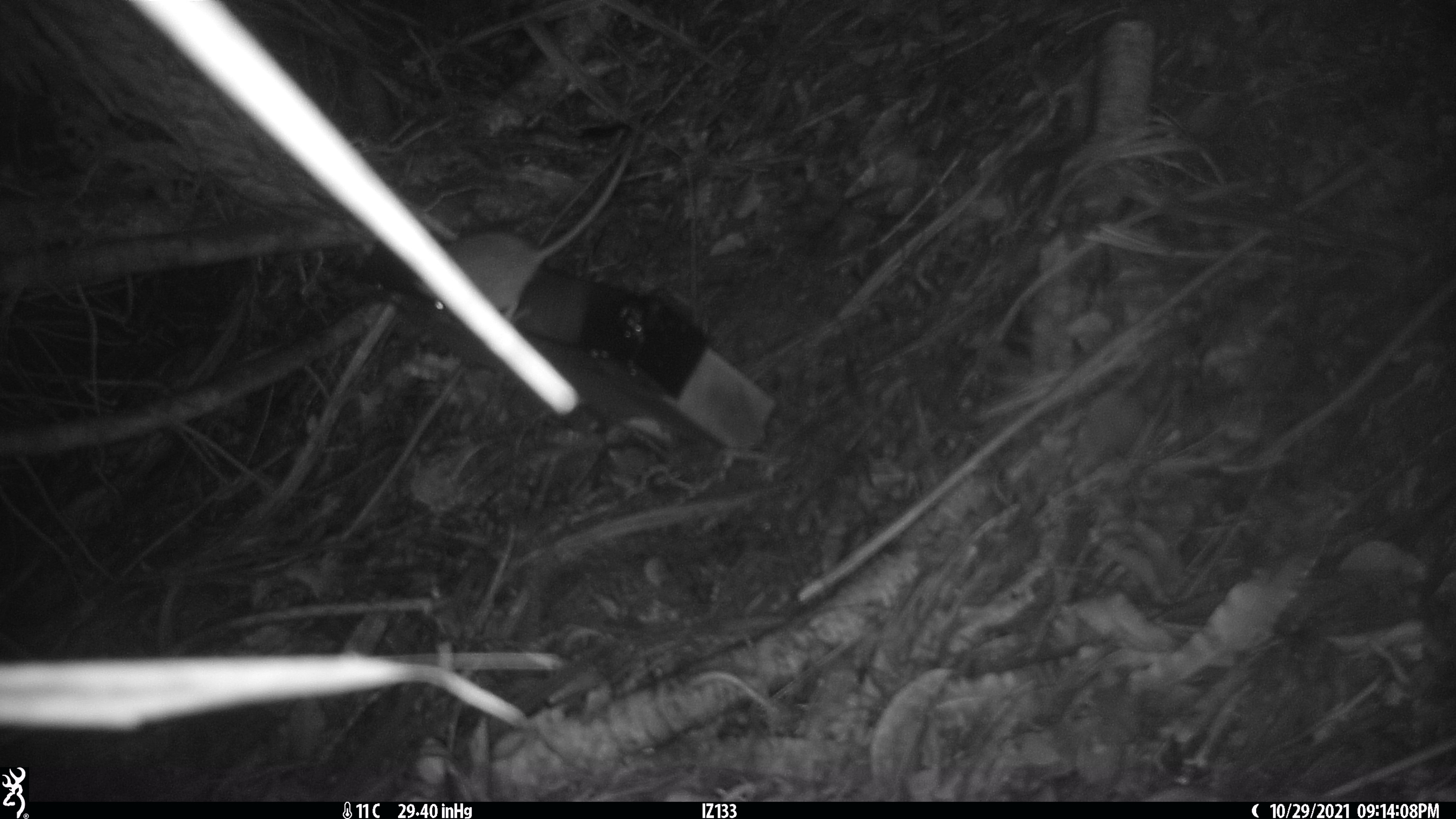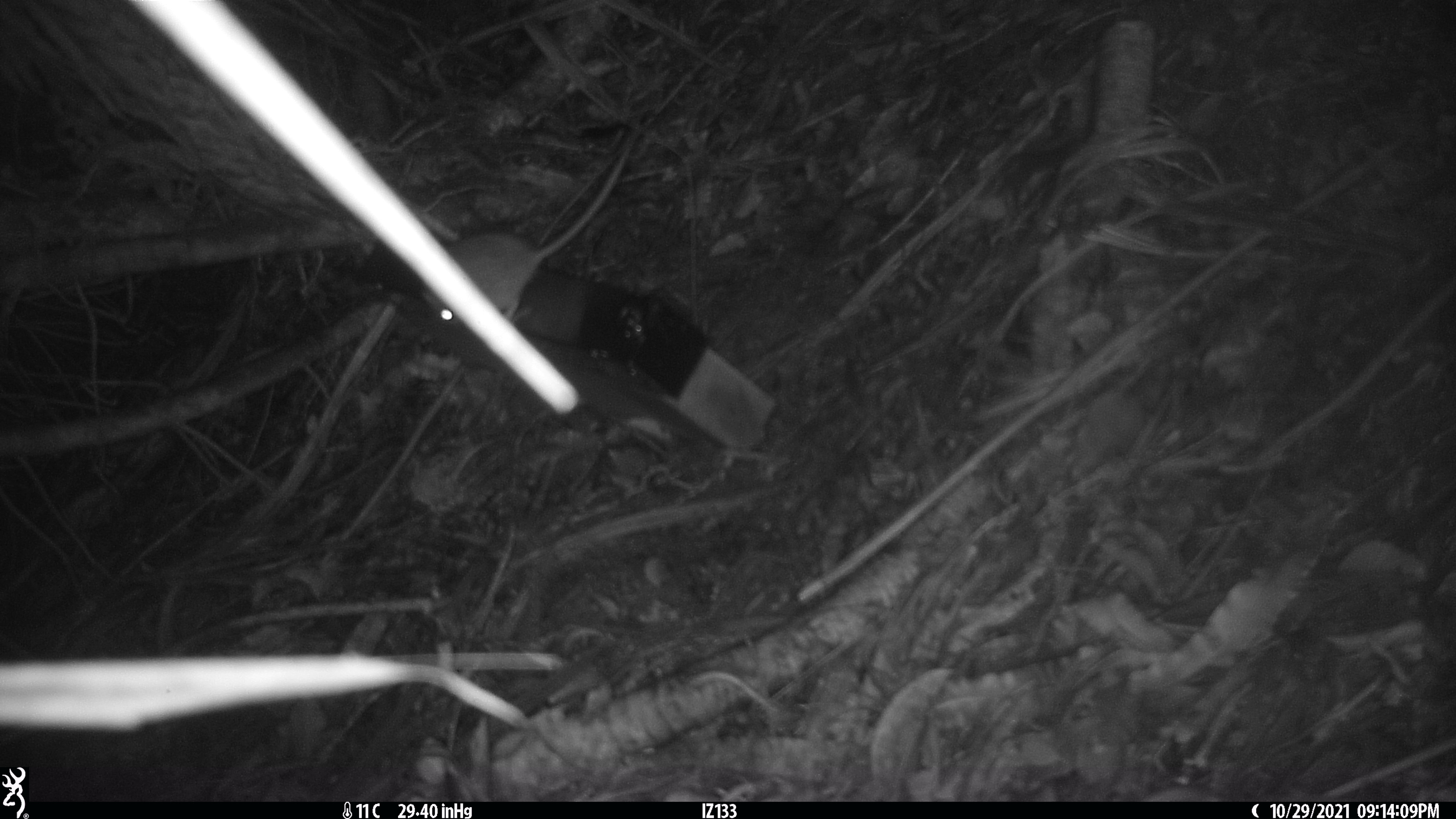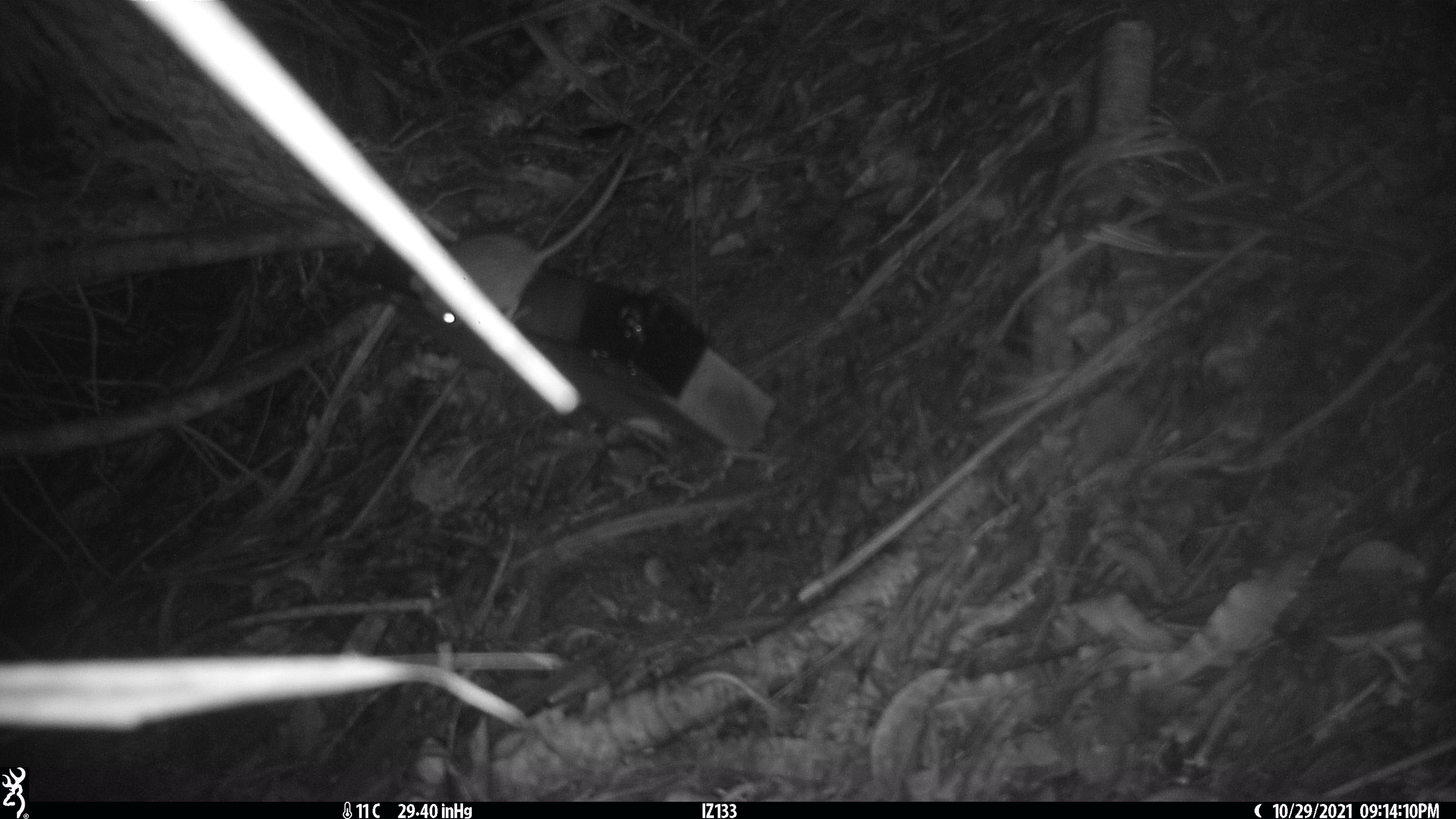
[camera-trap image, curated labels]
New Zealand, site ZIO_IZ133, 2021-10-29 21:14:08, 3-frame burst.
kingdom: Animalia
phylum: Chordata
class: Mammalia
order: Rodentia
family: Muridae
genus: Rattus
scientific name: Rattus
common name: rat